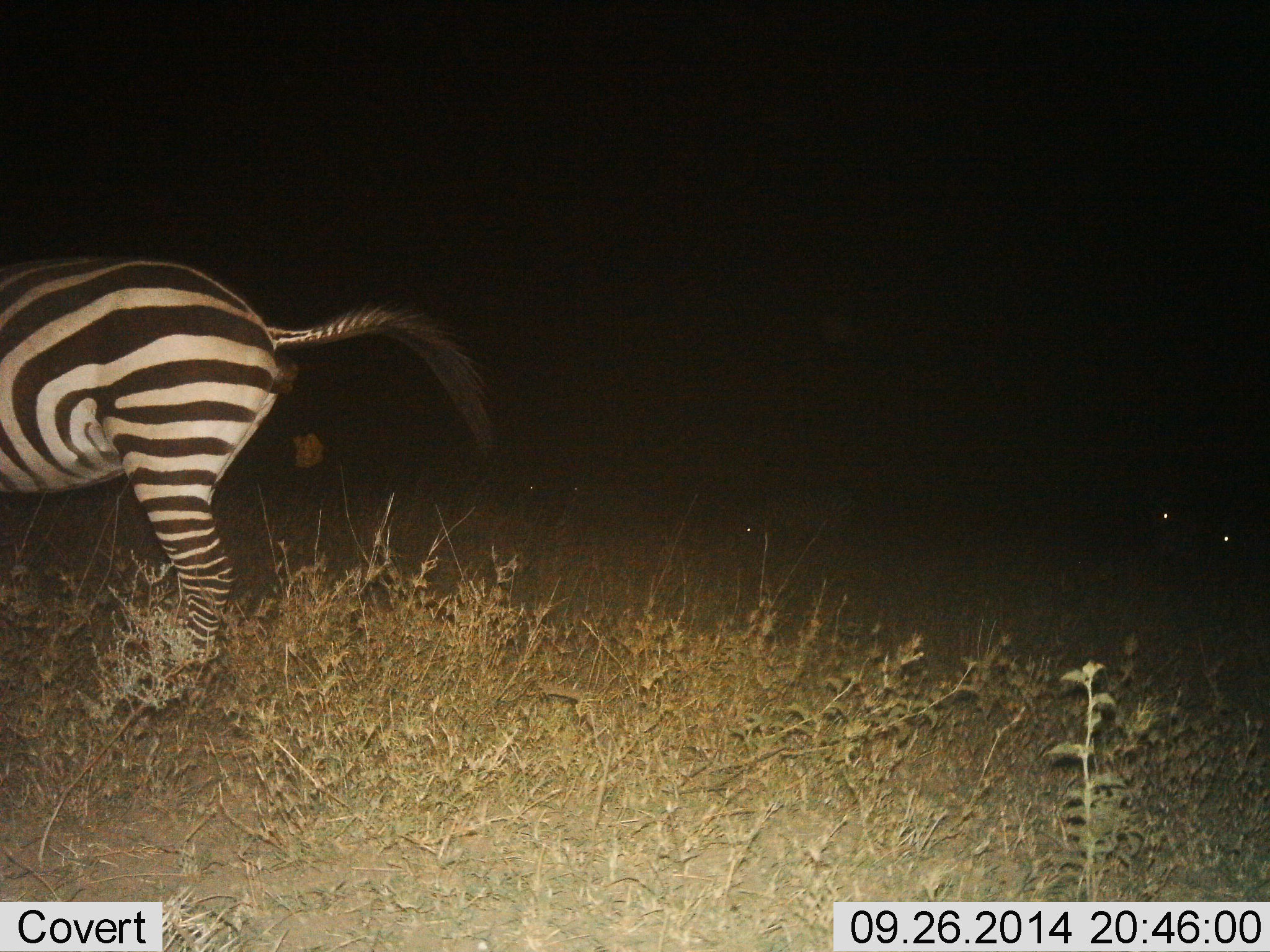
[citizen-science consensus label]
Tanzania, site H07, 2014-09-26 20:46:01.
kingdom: Animalia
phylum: Chordata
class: Mammalia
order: Perissodactyla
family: Equidae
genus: Equus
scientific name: Equus quagga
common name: plains zebra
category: zebra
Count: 1.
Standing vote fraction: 90%.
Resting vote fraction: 10%.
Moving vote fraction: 0%.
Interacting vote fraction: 10%.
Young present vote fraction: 0%.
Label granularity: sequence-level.